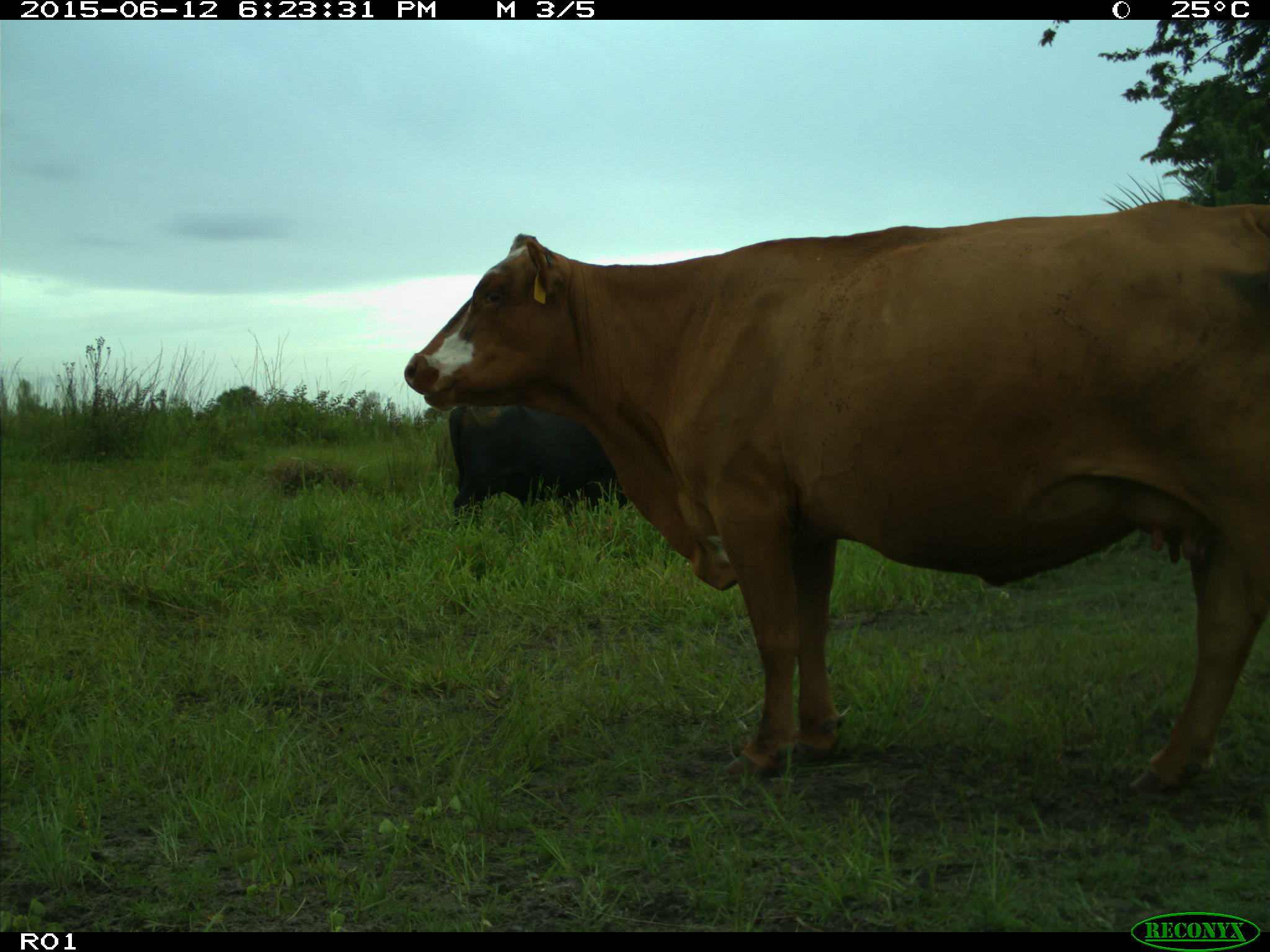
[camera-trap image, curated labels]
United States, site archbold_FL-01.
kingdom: Animalia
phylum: Chordata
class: Mammalia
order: Artiodactyla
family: Bovidae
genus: Bos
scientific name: Bos taurus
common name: domestic cow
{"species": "Bos taurus (domestic cow)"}